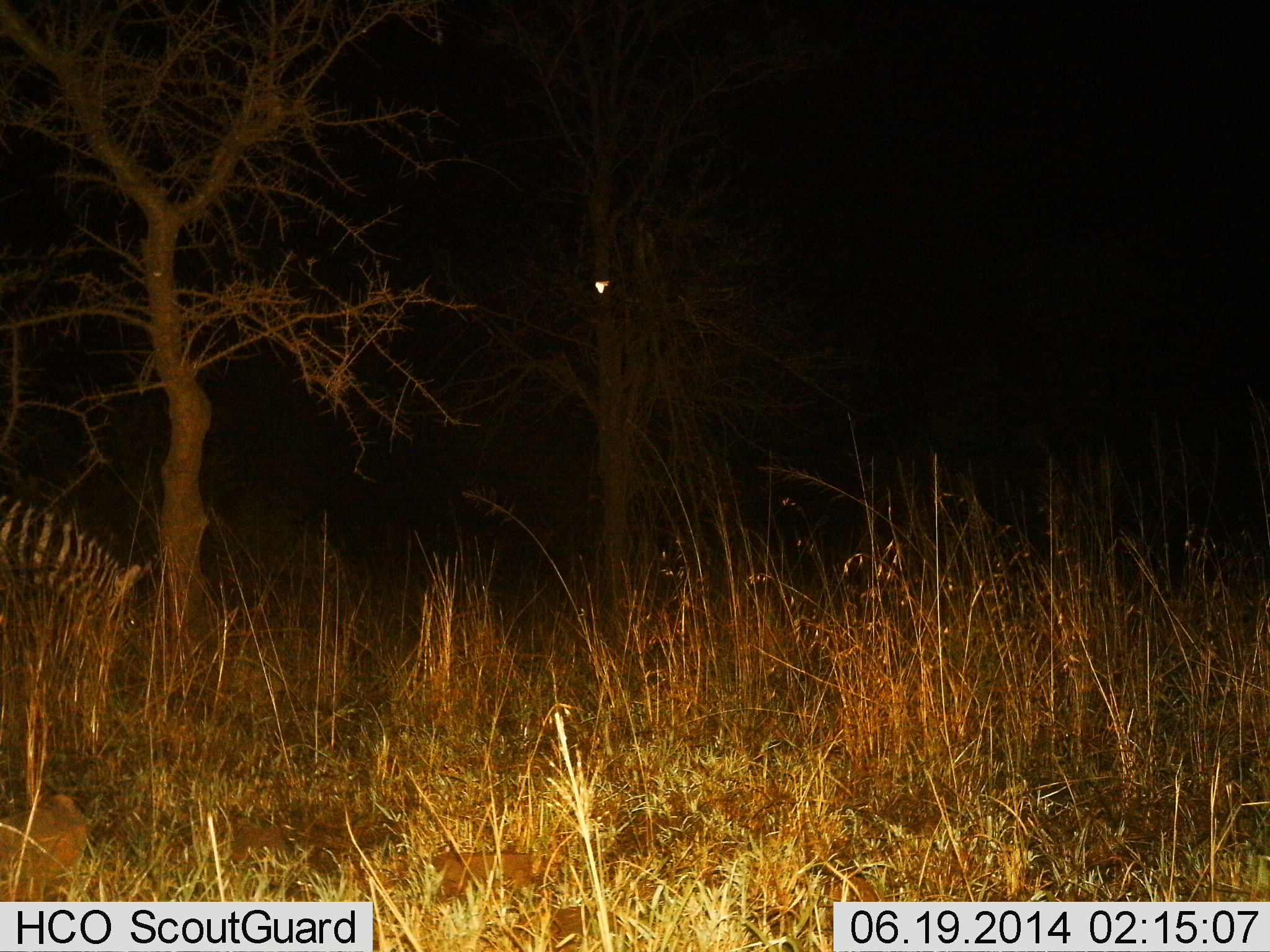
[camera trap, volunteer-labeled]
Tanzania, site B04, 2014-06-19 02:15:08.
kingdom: Animalia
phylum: Chordata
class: Mammalia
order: Perissodactyla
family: Equidae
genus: Equus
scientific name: Equus quagga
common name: plains zebra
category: zebra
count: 1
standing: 40%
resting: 0%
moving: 0%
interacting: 0%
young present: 0%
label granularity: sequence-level